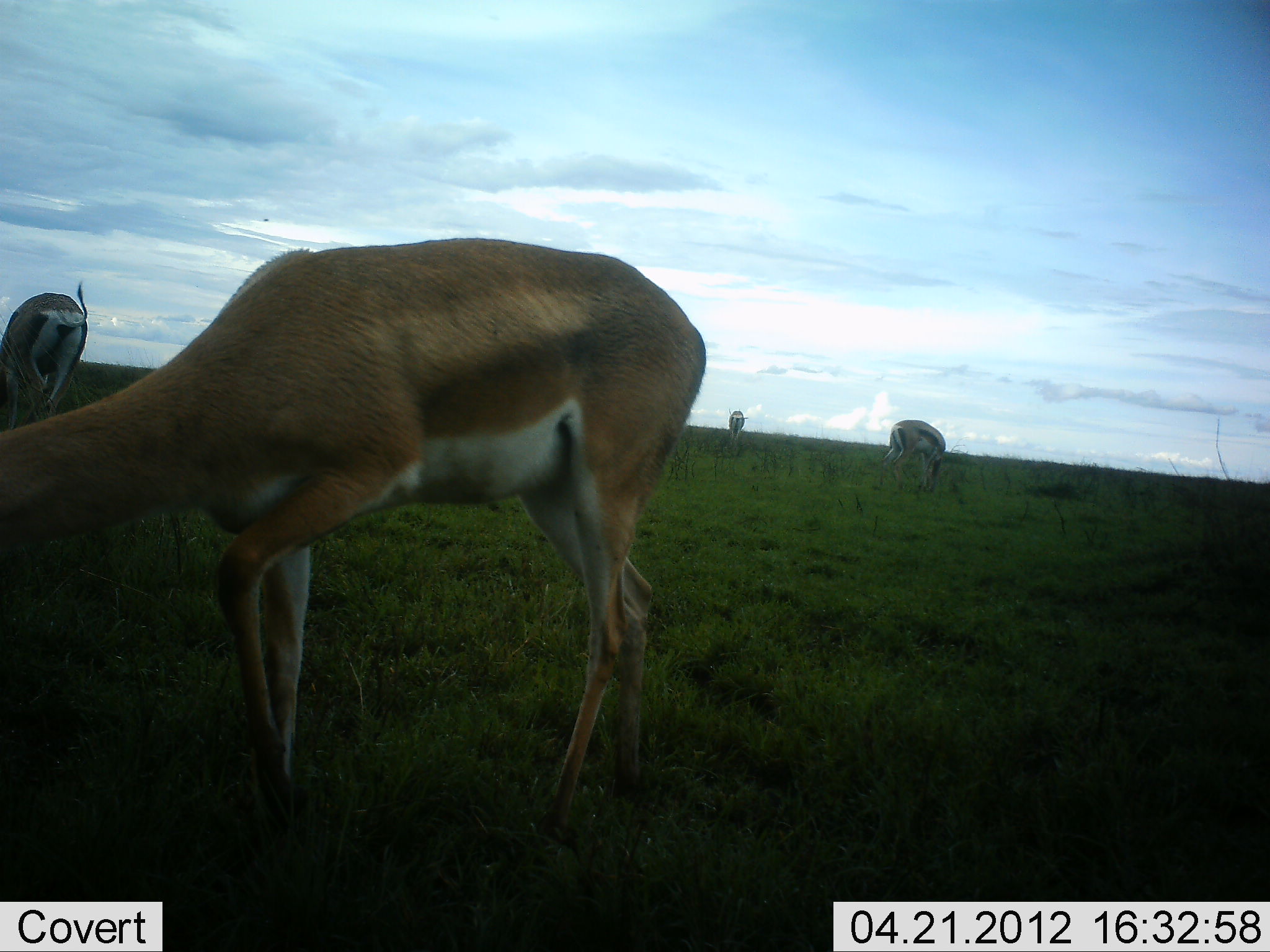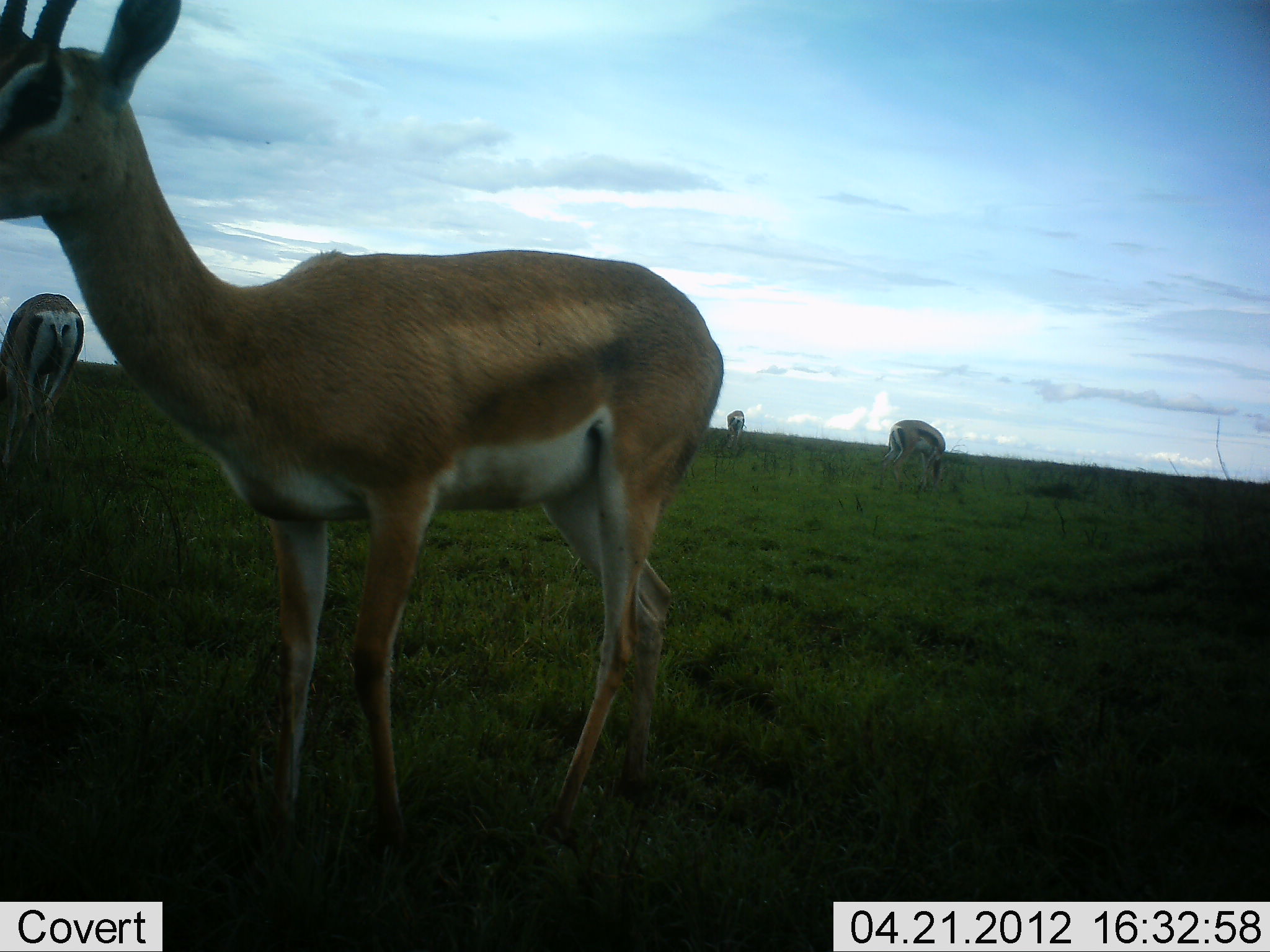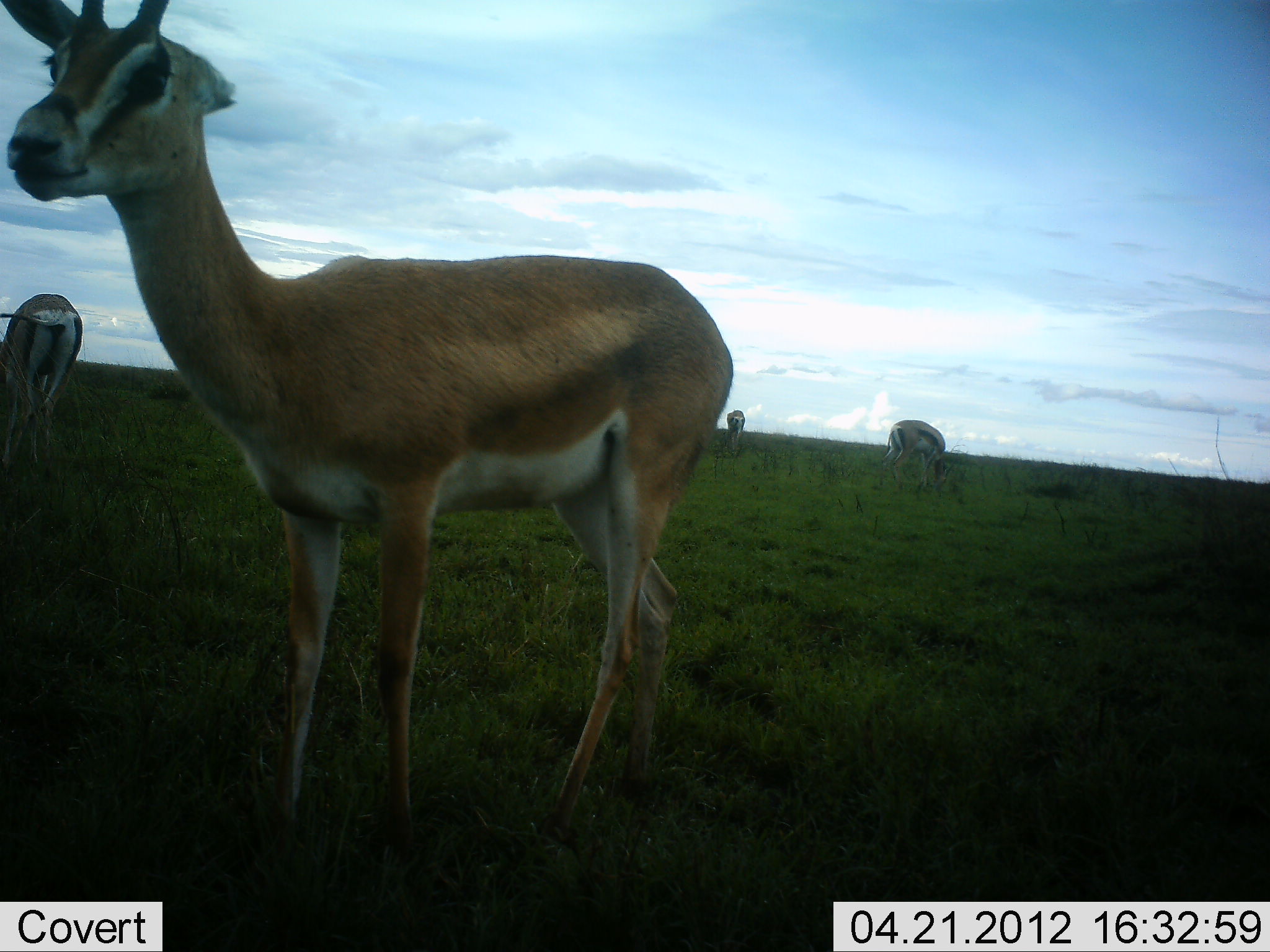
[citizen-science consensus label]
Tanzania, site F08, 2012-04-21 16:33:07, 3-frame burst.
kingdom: Animalia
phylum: Chordata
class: Mammalia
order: Artiodactyla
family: Bovidae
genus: Nanger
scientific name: Nanger granti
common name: grant's gazelle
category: gazellegrants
Gazellegrants (grant's gazelle) (Nanger granti), count 4. Behavior (volunteer vote fractions): standing 75%, resting 0%, moving 12%, interacting 0%. Young present (vote fraction): 6%. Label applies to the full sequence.